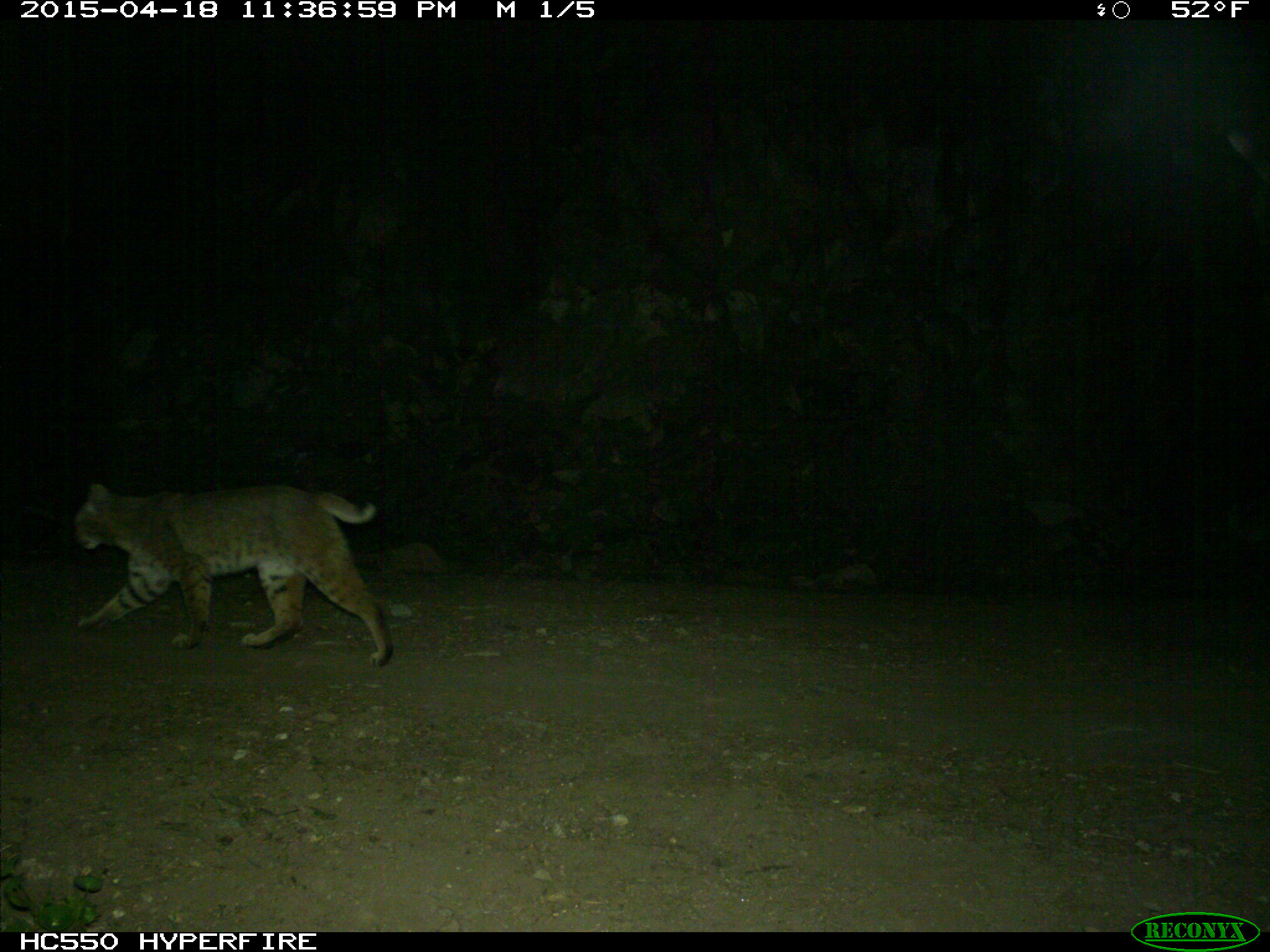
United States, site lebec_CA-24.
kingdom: Animalia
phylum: Chordata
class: Mammalia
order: Carnivora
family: Felidae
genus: Lynx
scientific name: Lynx rufus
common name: bobcat